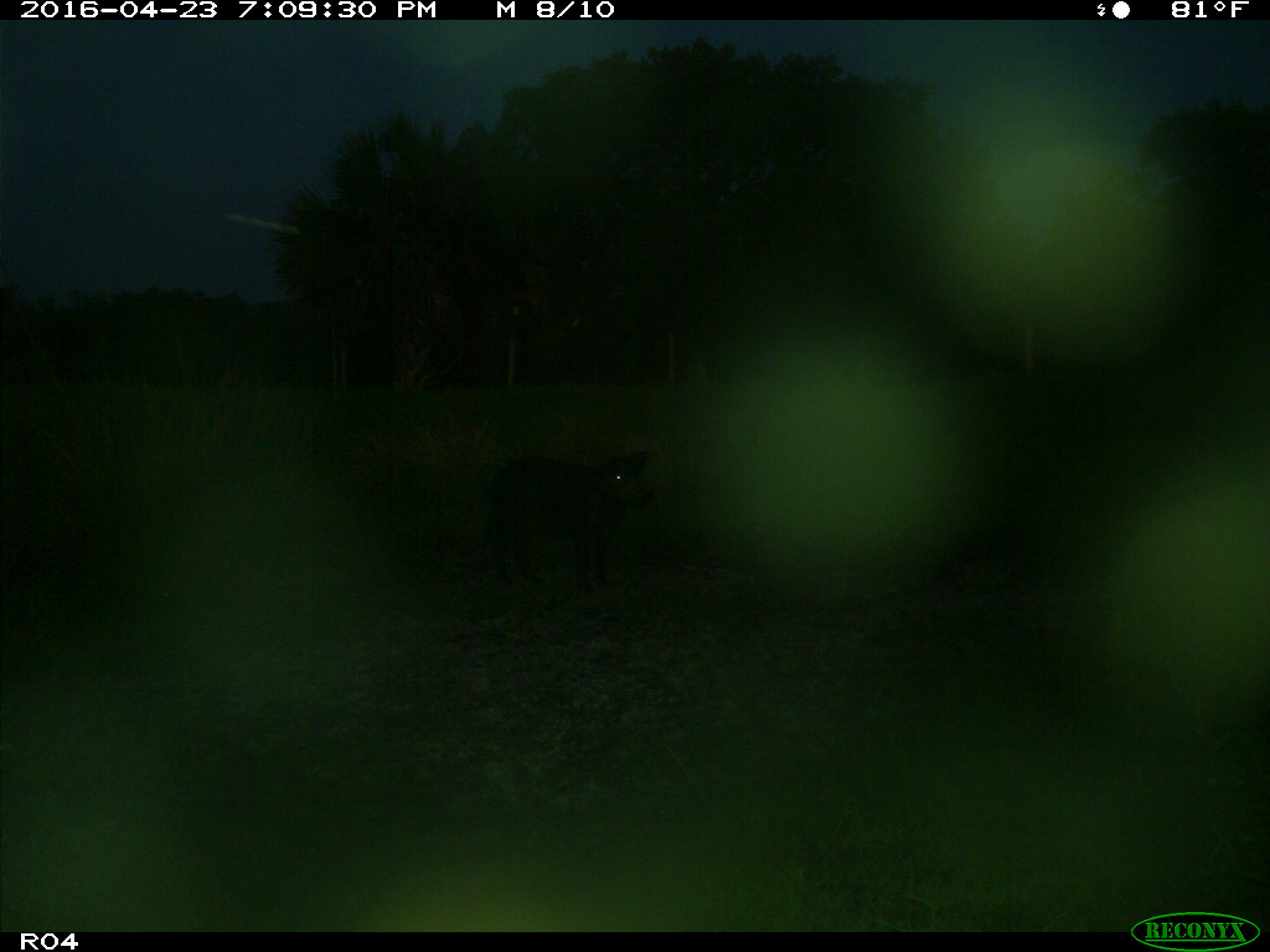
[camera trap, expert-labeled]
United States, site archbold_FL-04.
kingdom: Animalia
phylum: Chordata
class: Mammalia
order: Artiodactyla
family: Suidae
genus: Sus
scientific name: Sus scrofa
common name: wild boar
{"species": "Sus scrofa (wild boar)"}